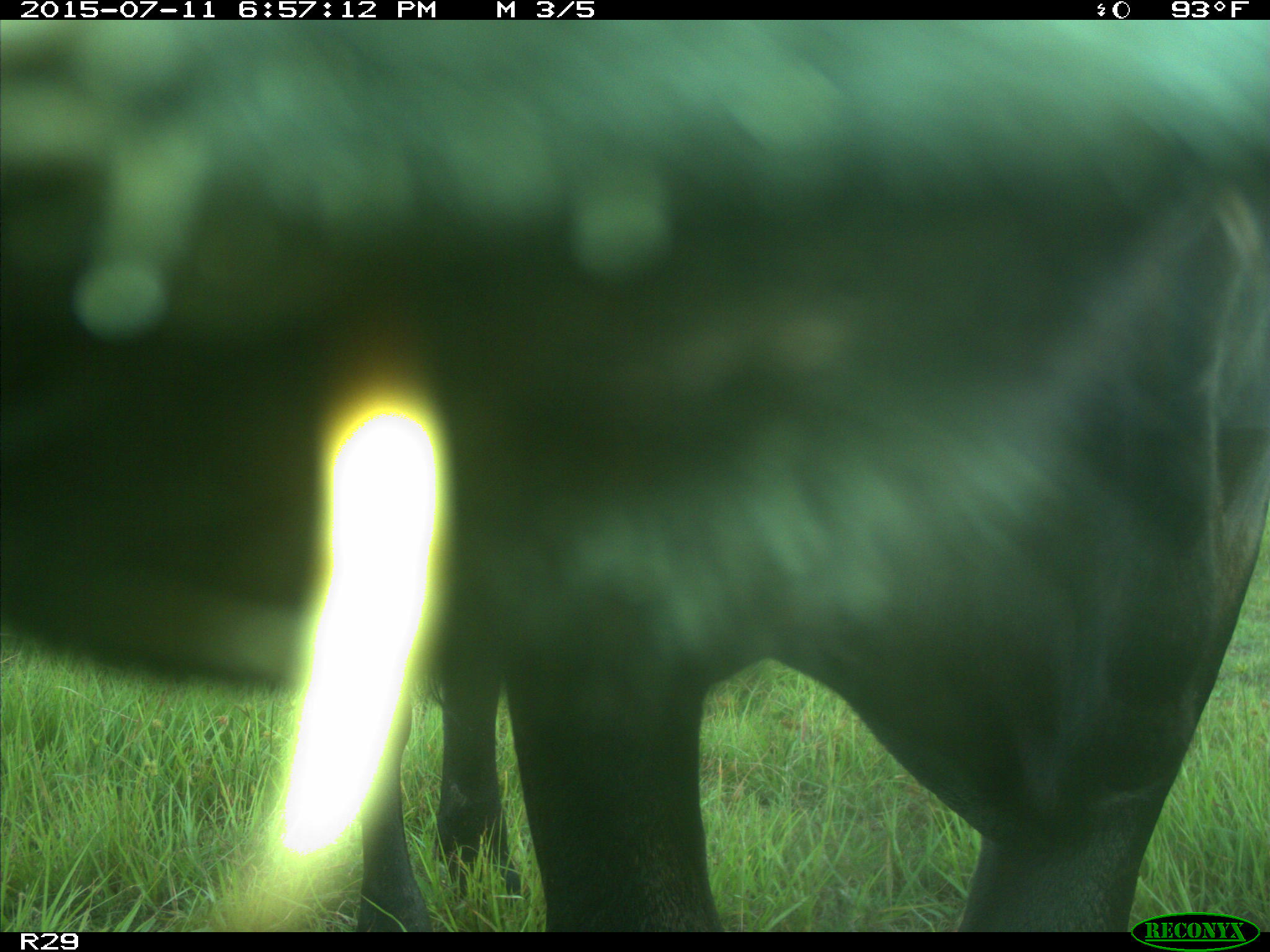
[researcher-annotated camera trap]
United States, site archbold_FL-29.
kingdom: Animalia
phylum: Chordata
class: Mammalia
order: Artiodactyla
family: Bovidae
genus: Bos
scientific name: Bos taurus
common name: domestic cow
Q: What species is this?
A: Bos taurus (domestic cow).